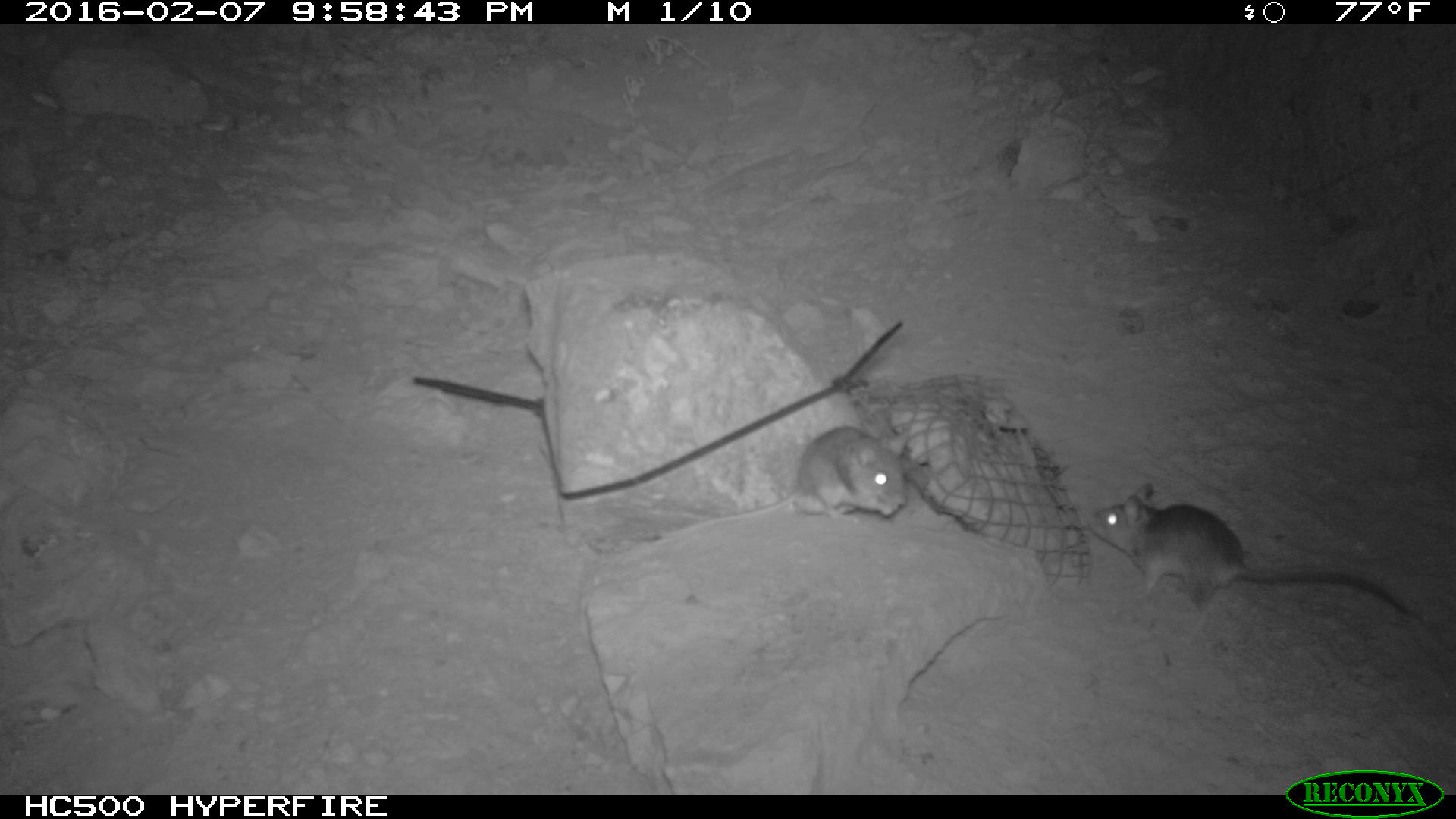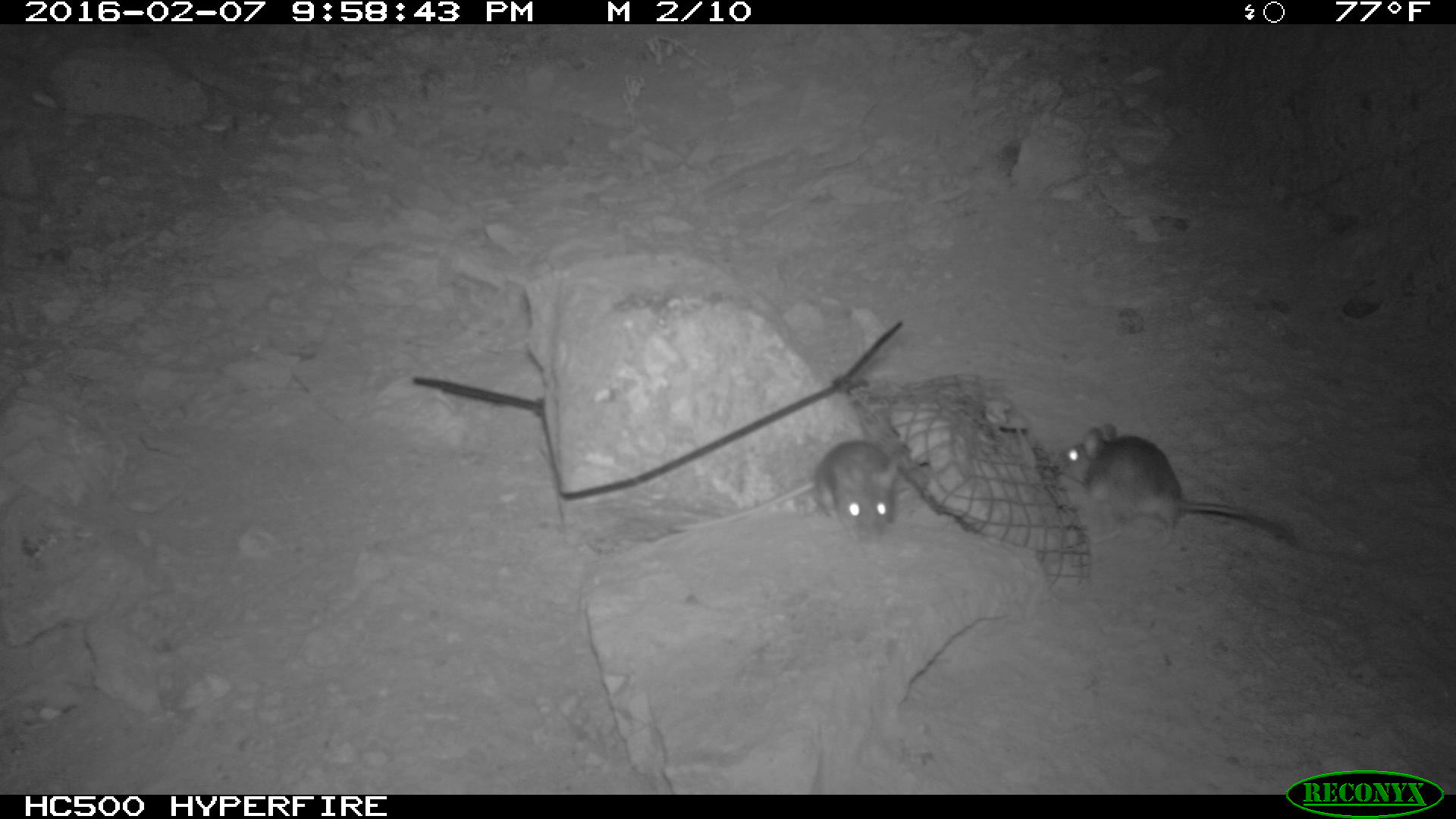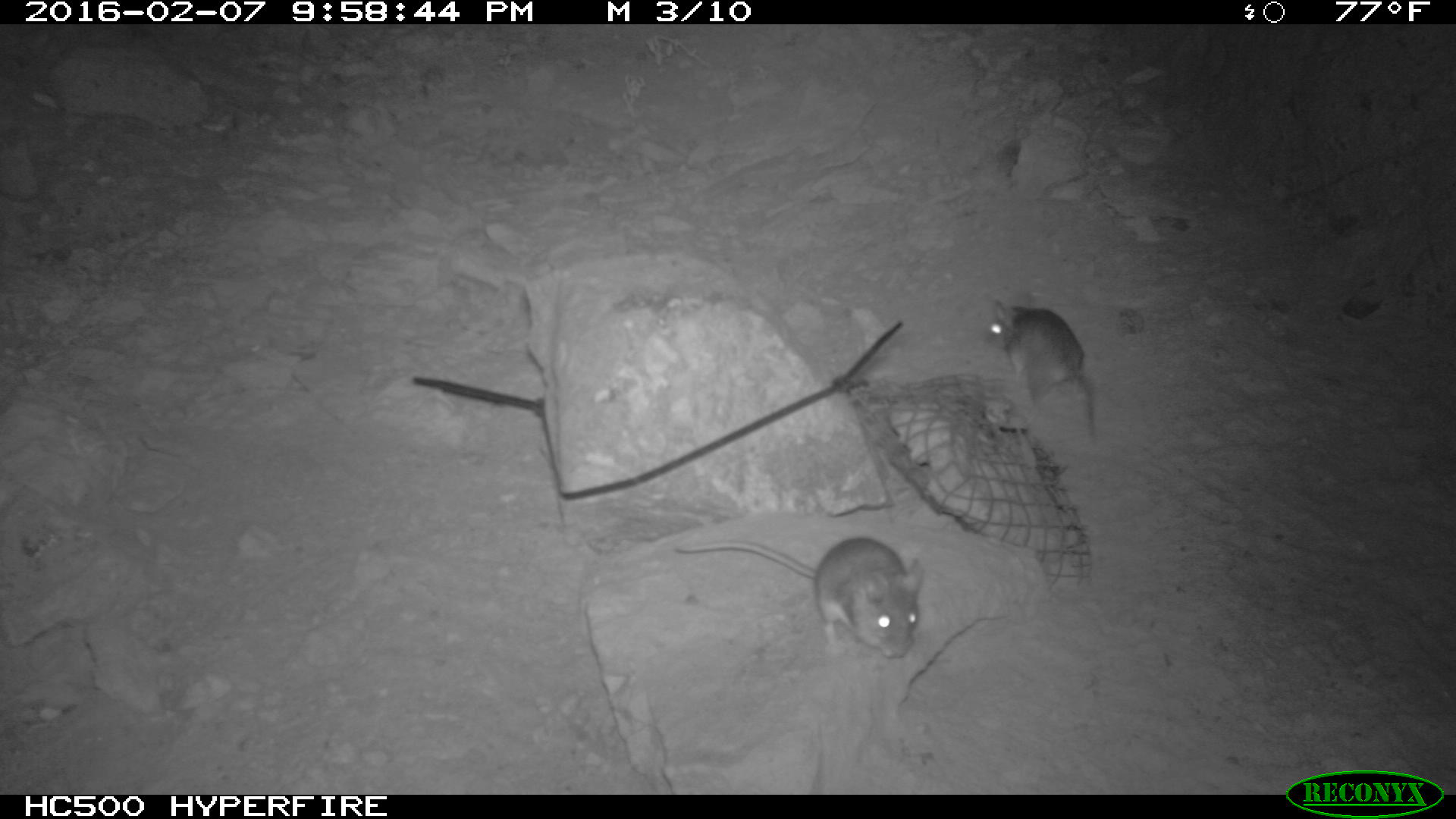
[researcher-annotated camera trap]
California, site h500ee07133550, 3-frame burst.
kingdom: Animalia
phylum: Chordata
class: Mammalia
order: Rodentia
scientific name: Rodentia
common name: rodent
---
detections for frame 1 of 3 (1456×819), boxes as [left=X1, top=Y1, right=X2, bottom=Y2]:
rodent: [left=1090, top=479, right=1415, bottom=620]; [left=649, top=425, right=914, bottom=546]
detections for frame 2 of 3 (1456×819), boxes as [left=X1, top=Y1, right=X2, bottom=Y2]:
rodent: [left=1056, top=424, right=1296, bottom=547]; [left=671, top=441, right=899, bottom=541]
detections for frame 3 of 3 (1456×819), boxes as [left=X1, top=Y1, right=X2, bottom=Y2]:
rodent: [left=675, top=538, right=923, bottom=658]; [left=984, top=292, right=1097, bottom=445]